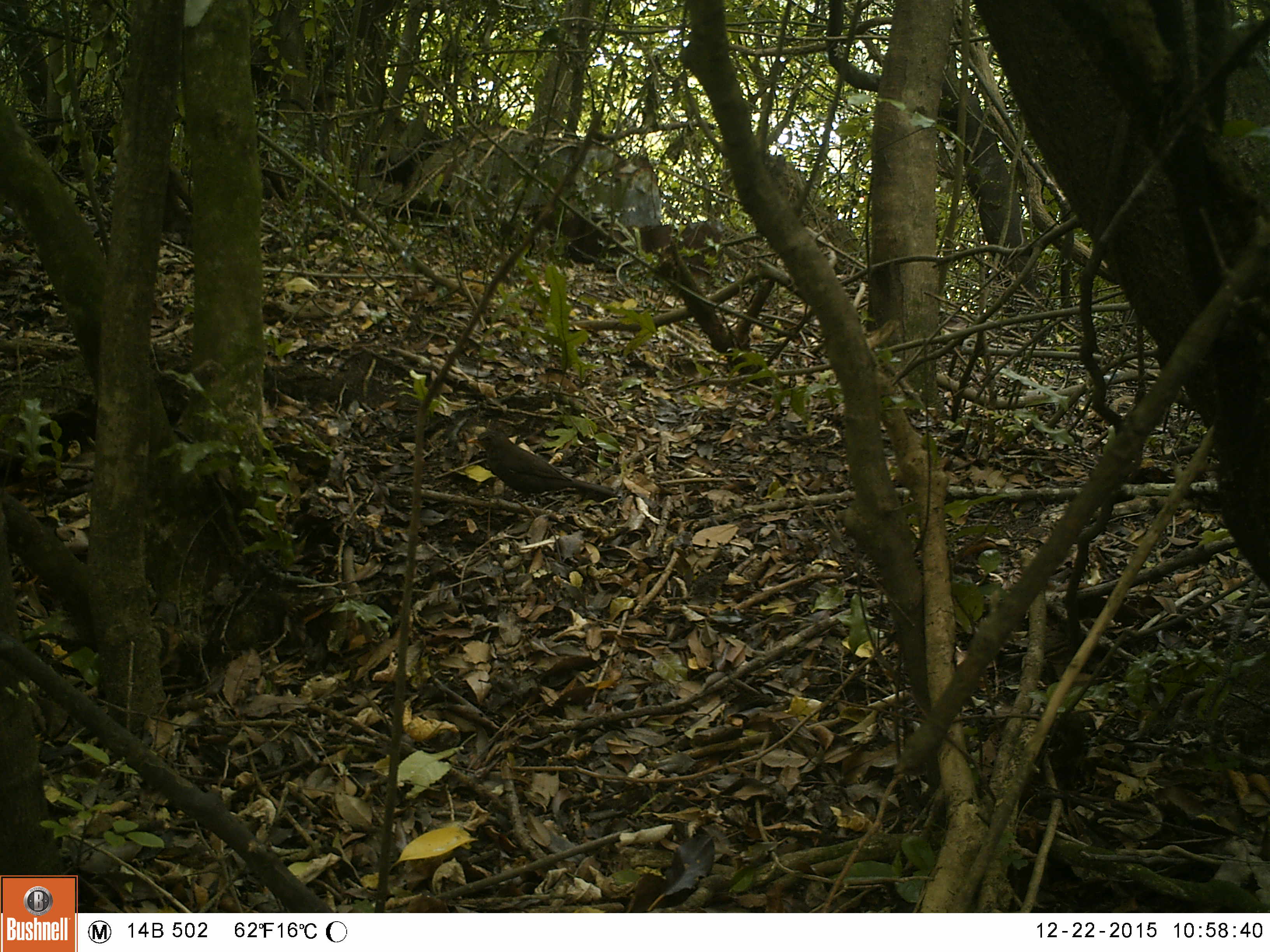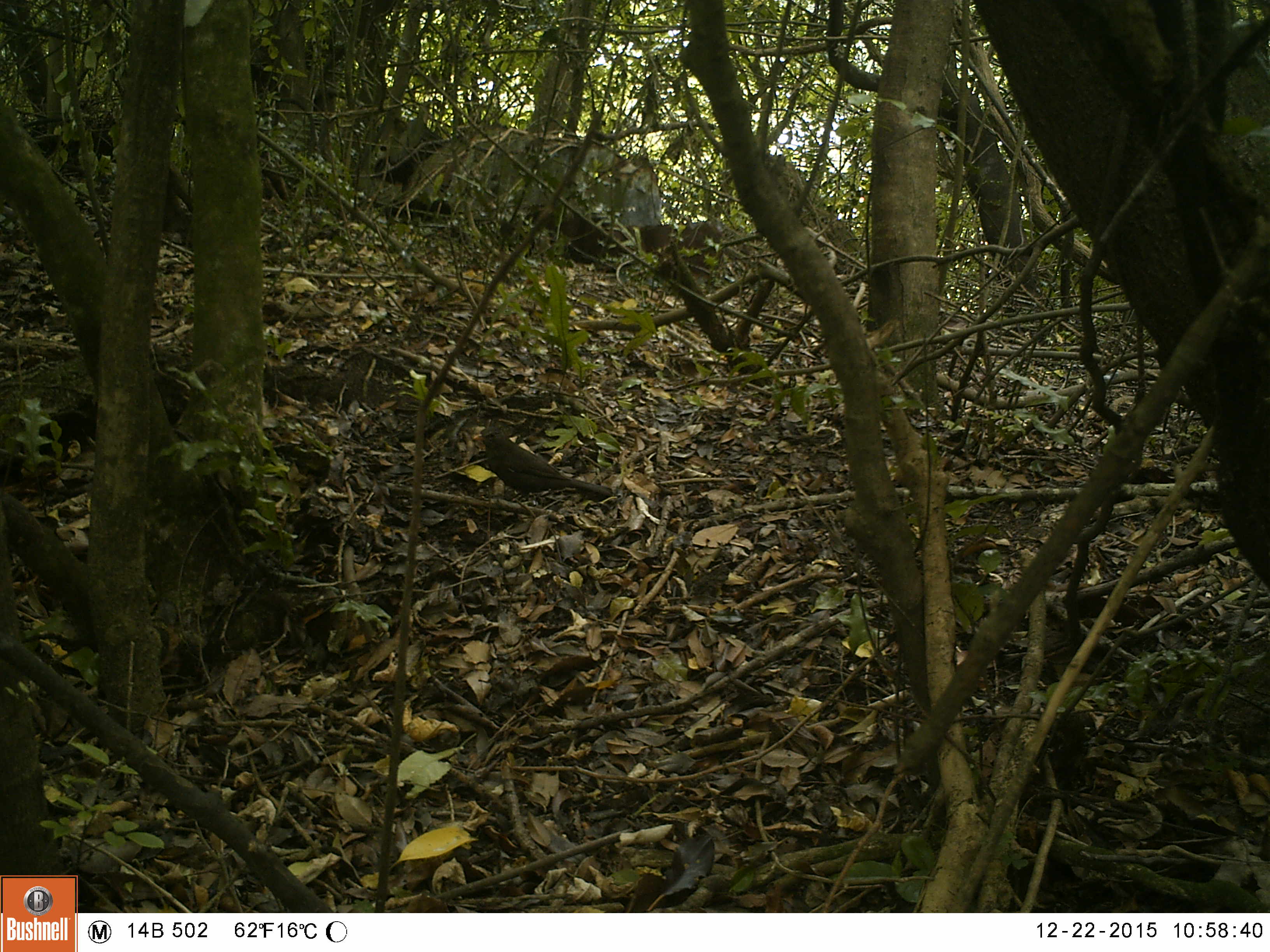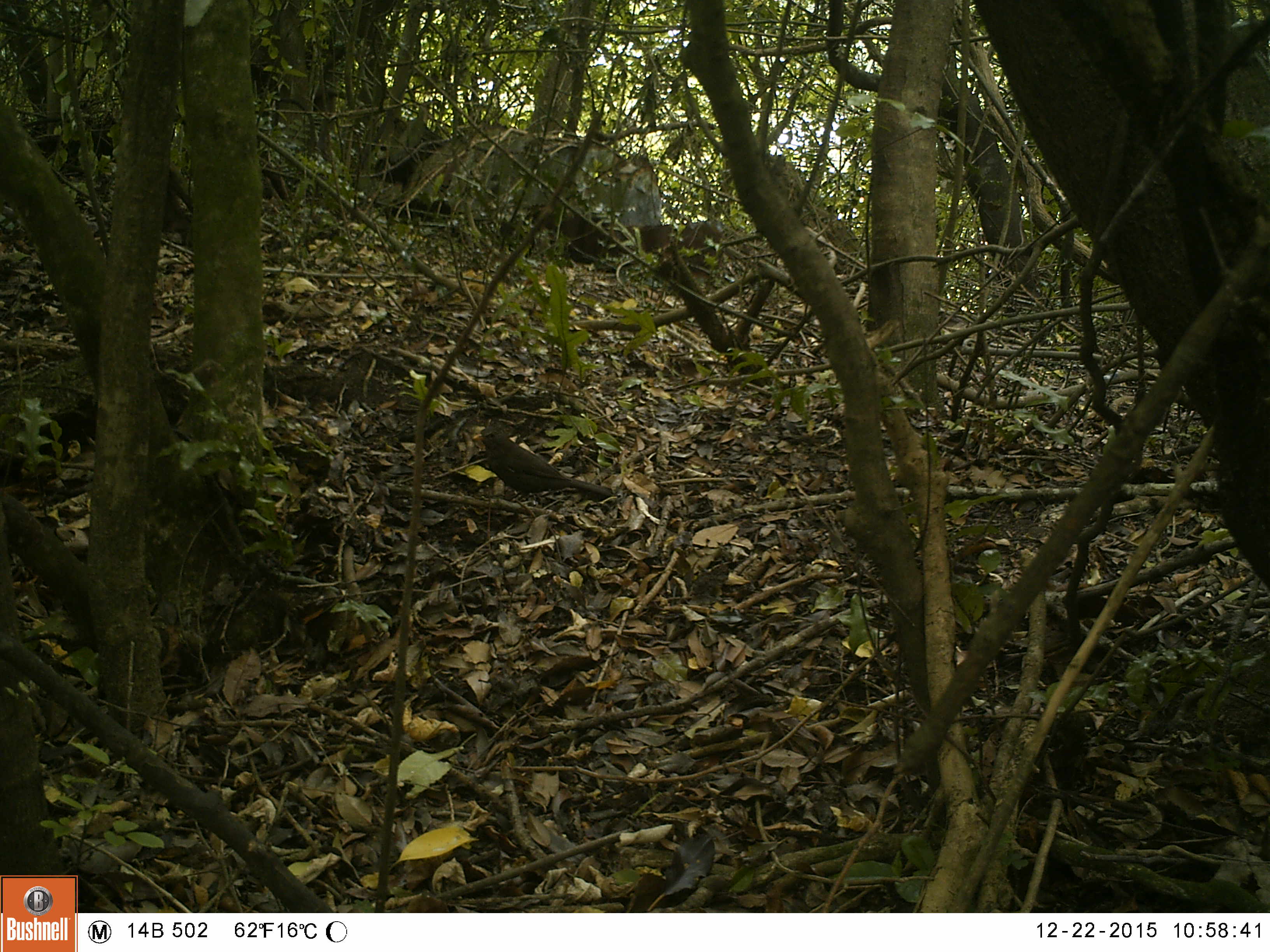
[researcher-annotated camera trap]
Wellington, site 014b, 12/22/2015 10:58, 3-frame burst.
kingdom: Animalia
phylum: Chordata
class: Aves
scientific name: Aves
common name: bird